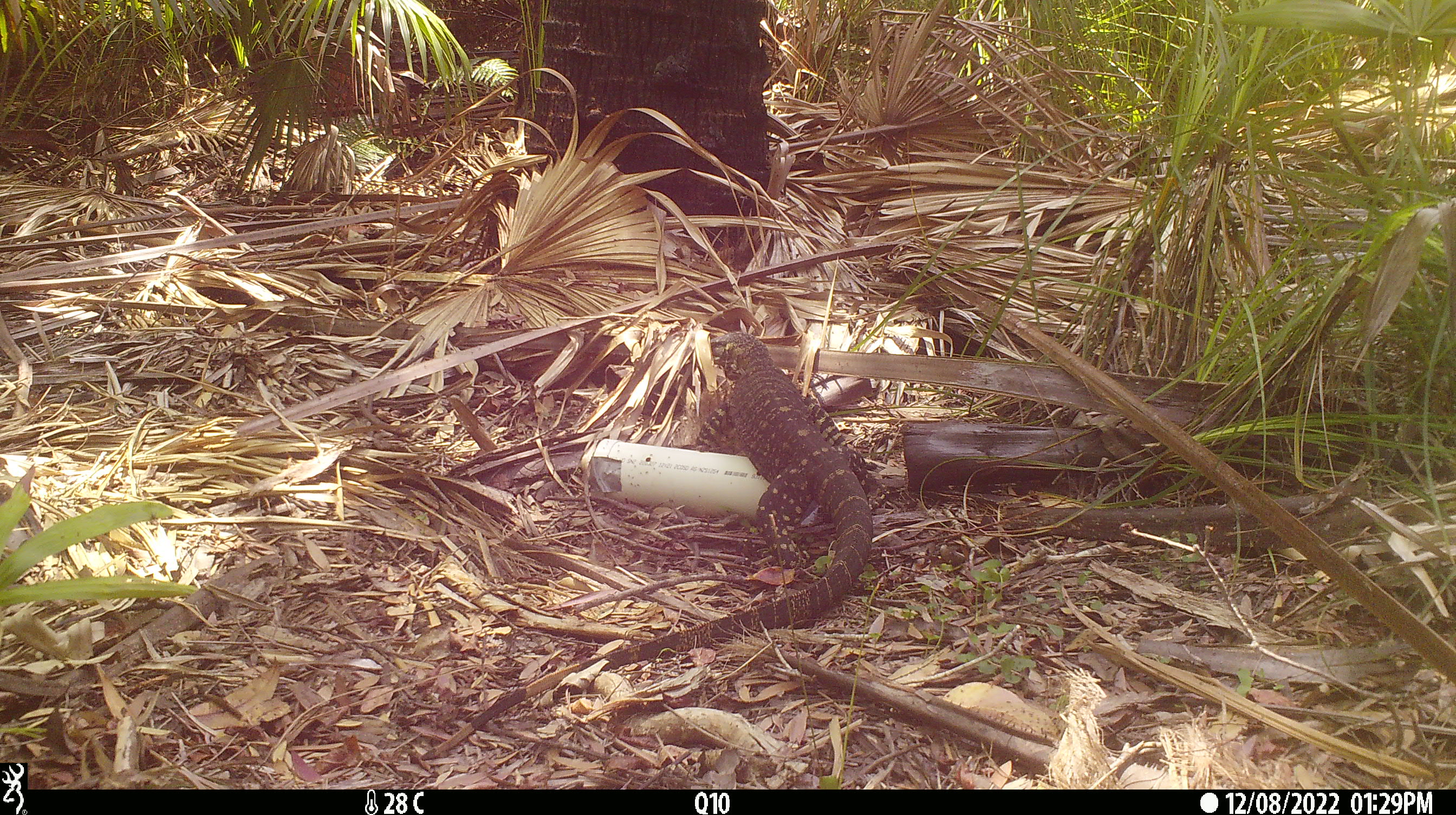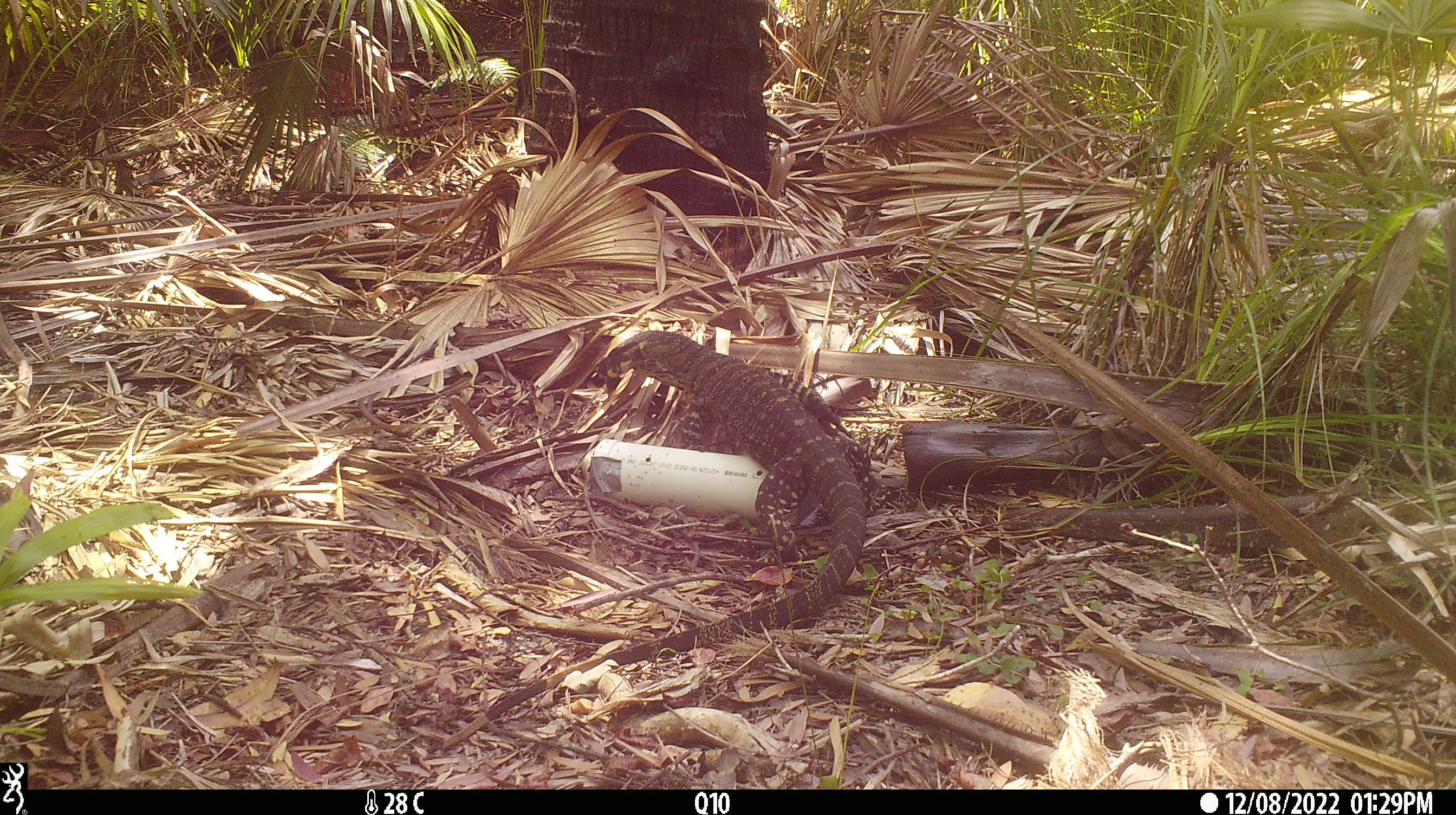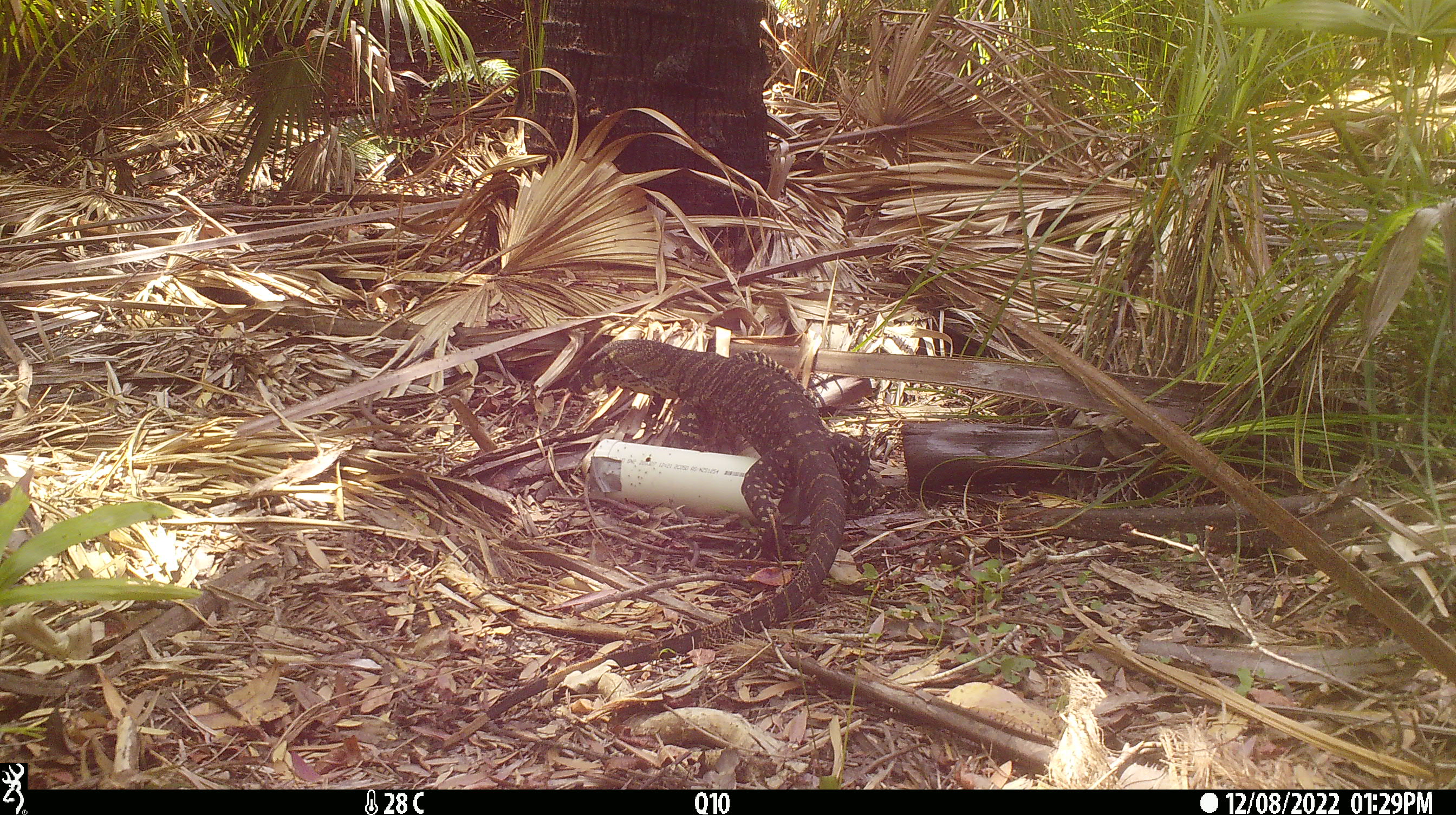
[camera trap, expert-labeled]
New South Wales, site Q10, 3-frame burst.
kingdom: Animalia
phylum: Chordata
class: Reptilia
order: Squamata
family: Varanidae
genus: Varanus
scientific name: Varanus varius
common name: lace monitor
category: goanna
Goanna (lace monitor) (Varanus varius).